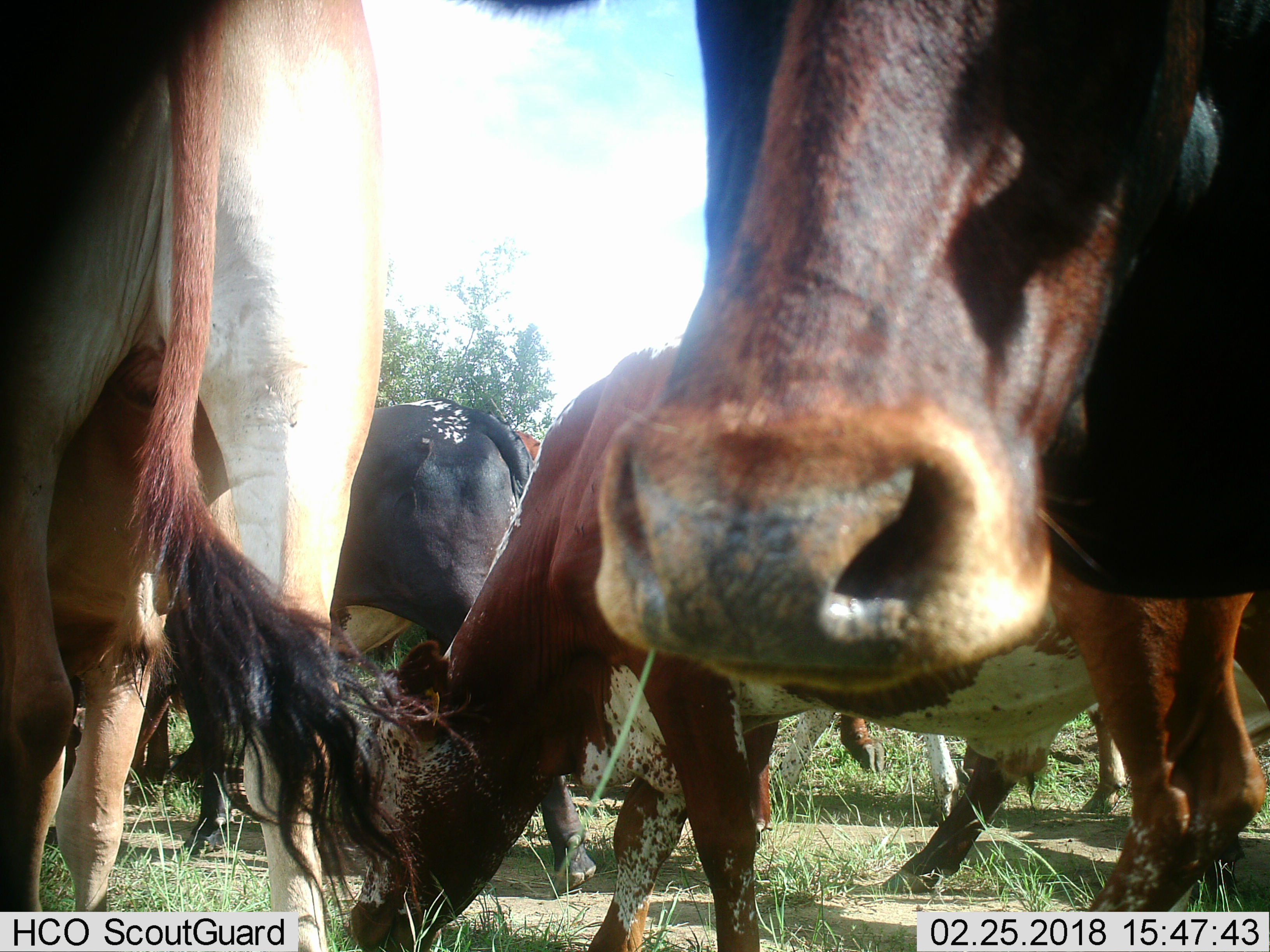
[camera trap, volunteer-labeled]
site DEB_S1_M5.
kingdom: Animalia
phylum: Chordata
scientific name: Vertebrata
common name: domestic animal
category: domesticanimal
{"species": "domesticanimal (domestic animal) (Vertebrata)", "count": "7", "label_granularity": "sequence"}